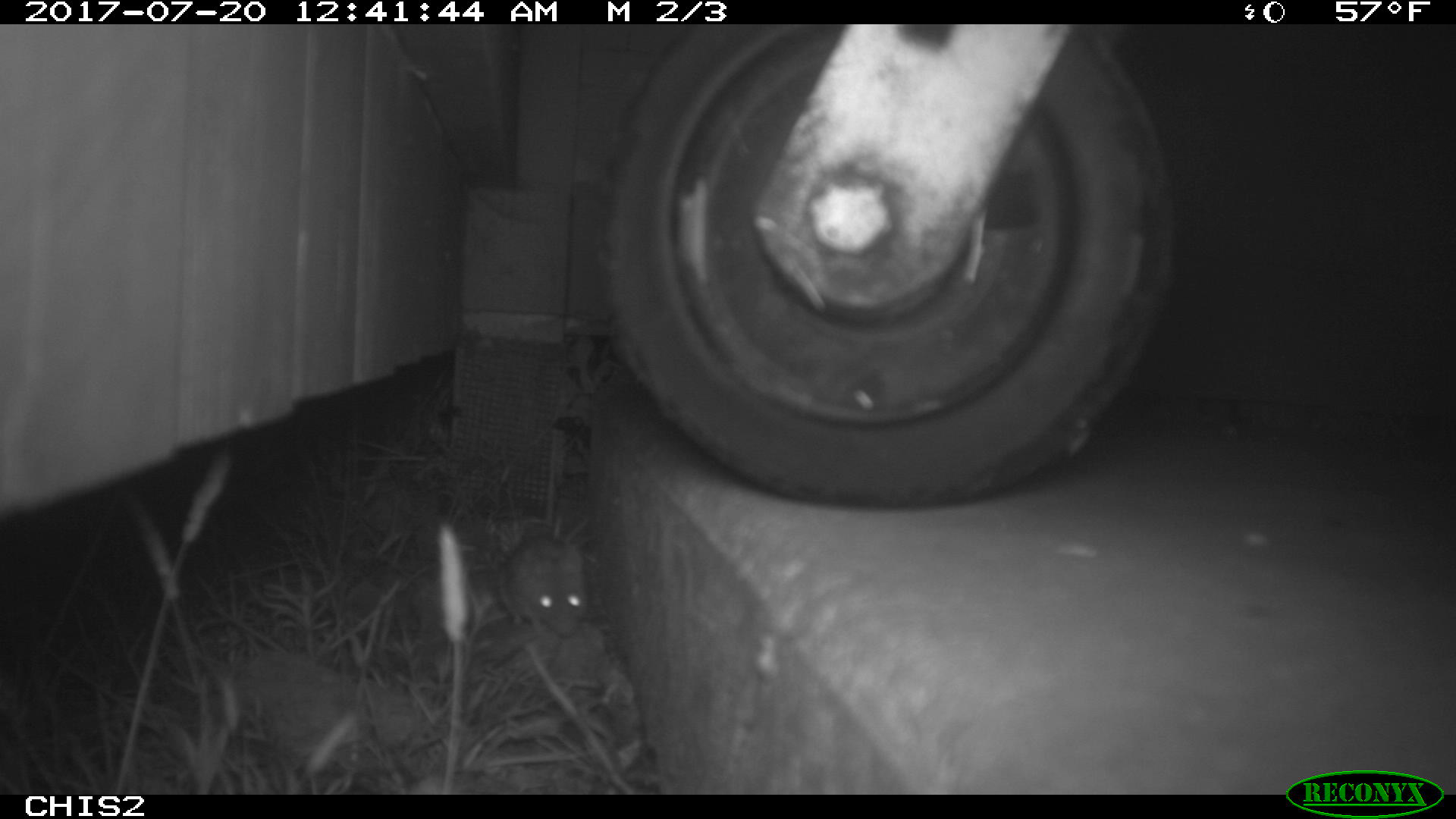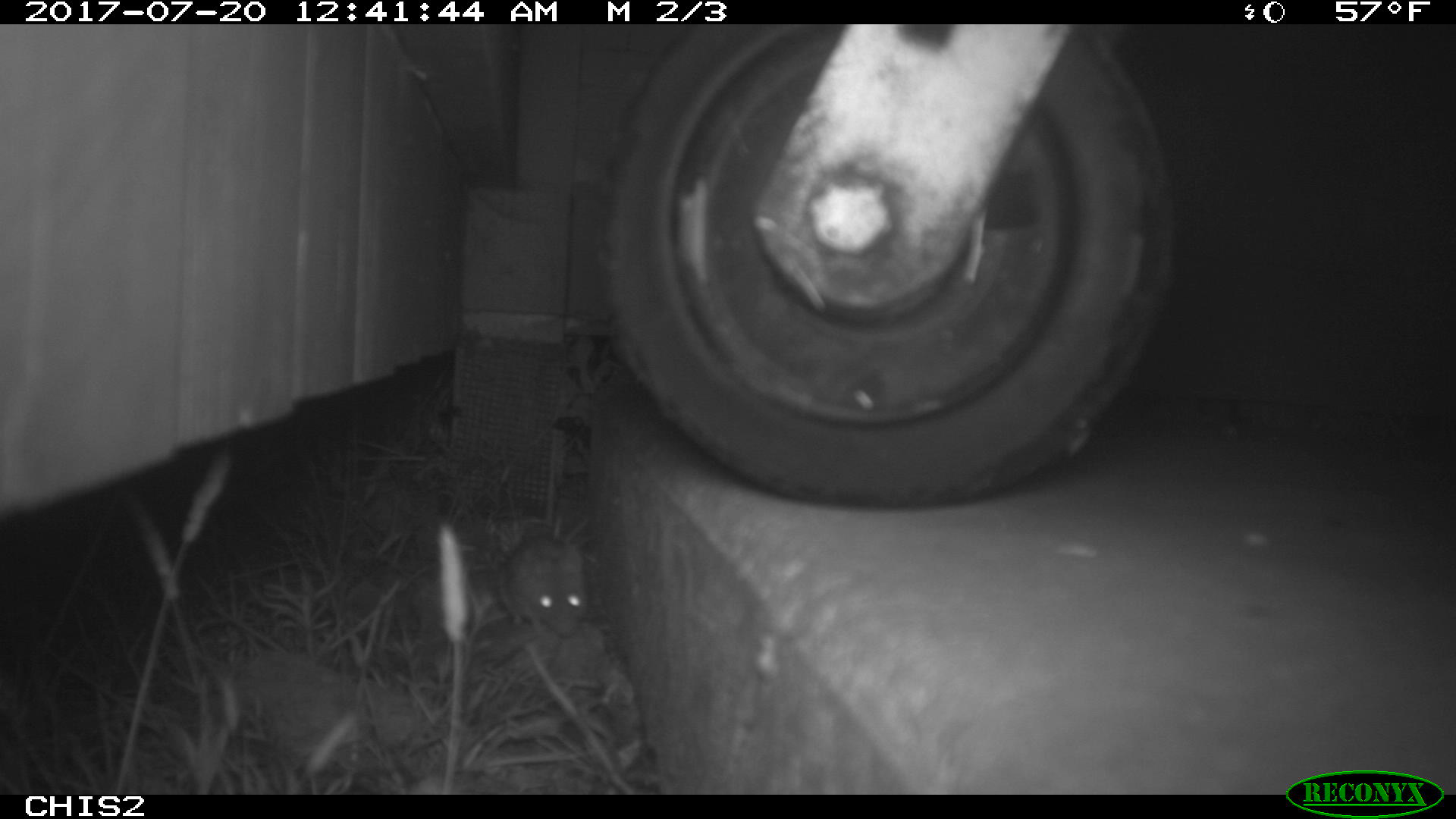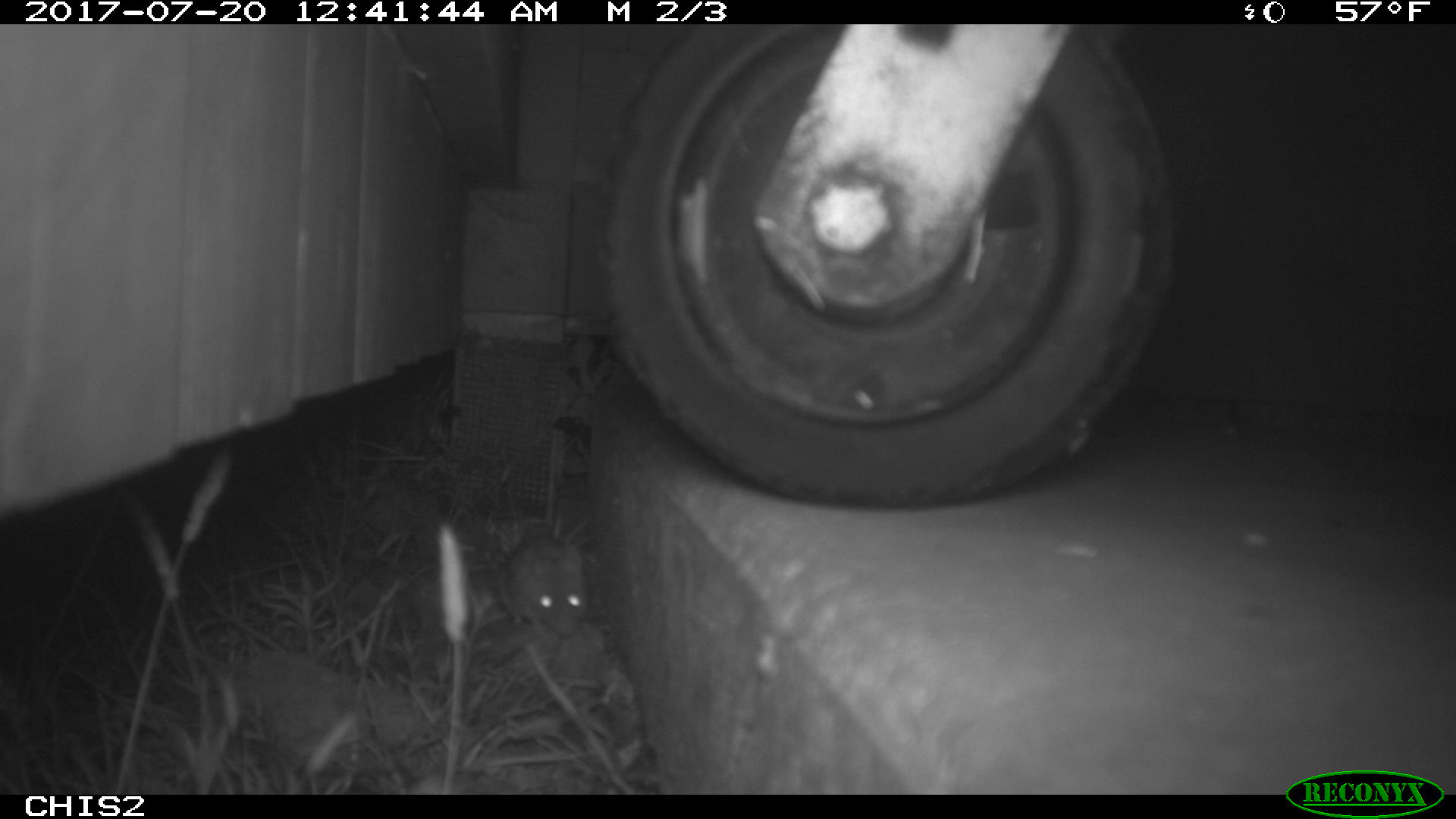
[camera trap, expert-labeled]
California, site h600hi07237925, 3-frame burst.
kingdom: Animalia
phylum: Chordata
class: Mammalia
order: Rodentia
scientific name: Rodentia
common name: rodent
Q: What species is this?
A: Rodent (Rodentia).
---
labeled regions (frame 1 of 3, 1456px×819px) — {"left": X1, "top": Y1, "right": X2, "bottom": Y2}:
rodent: {"left": 497, "top": 509, "right": 591, "bottom": 637}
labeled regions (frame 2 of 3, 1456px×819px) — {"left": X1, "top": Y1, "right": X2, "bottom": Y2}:
rodent: {"left": 497, "top": 530, "right": 588, "bottom": 639}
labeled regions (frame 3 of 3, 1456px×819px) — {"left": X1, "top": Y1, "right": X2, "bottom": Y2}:
rodent: {"left": 497, "top": 532, "right": 589, "bottom": 639}